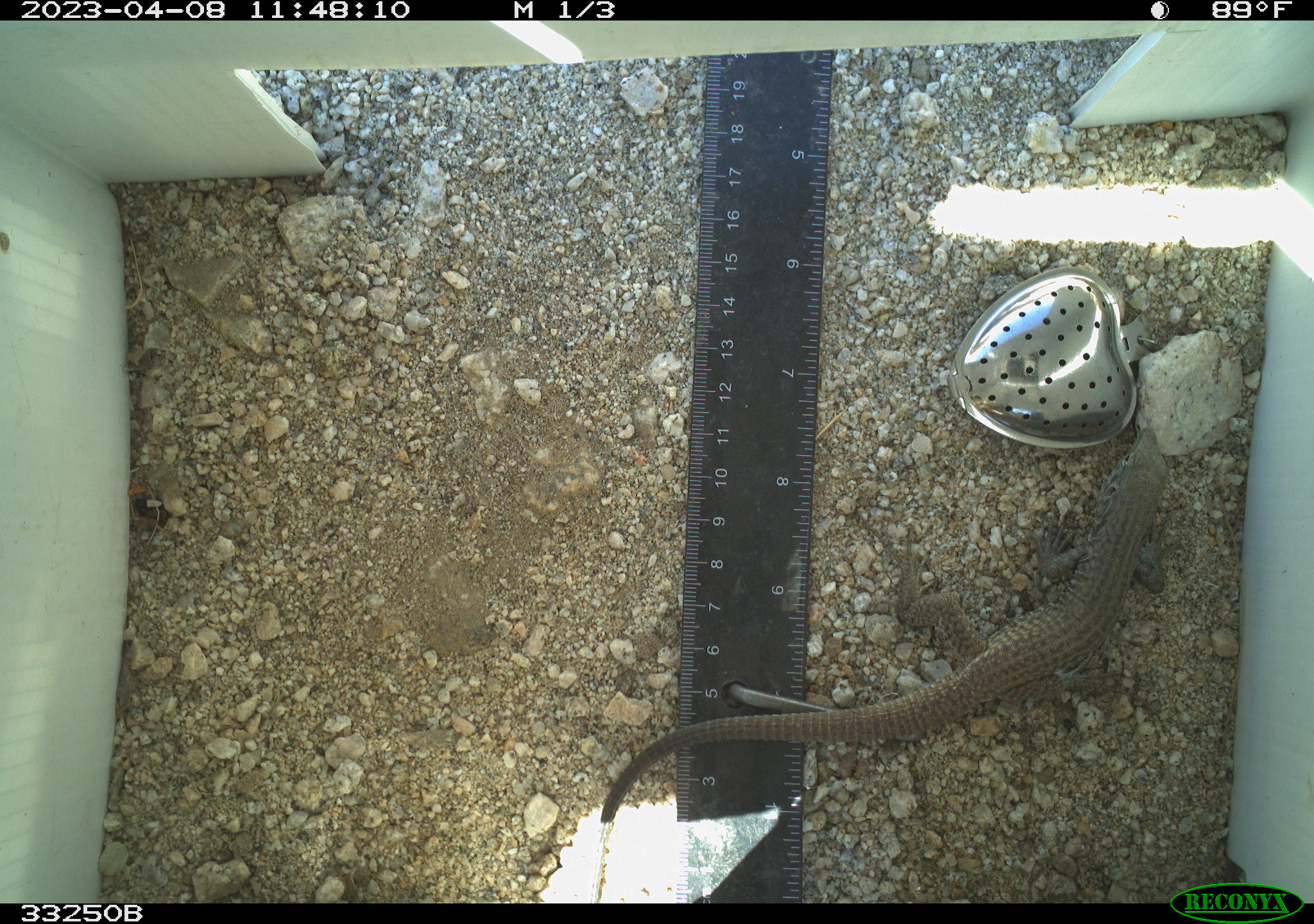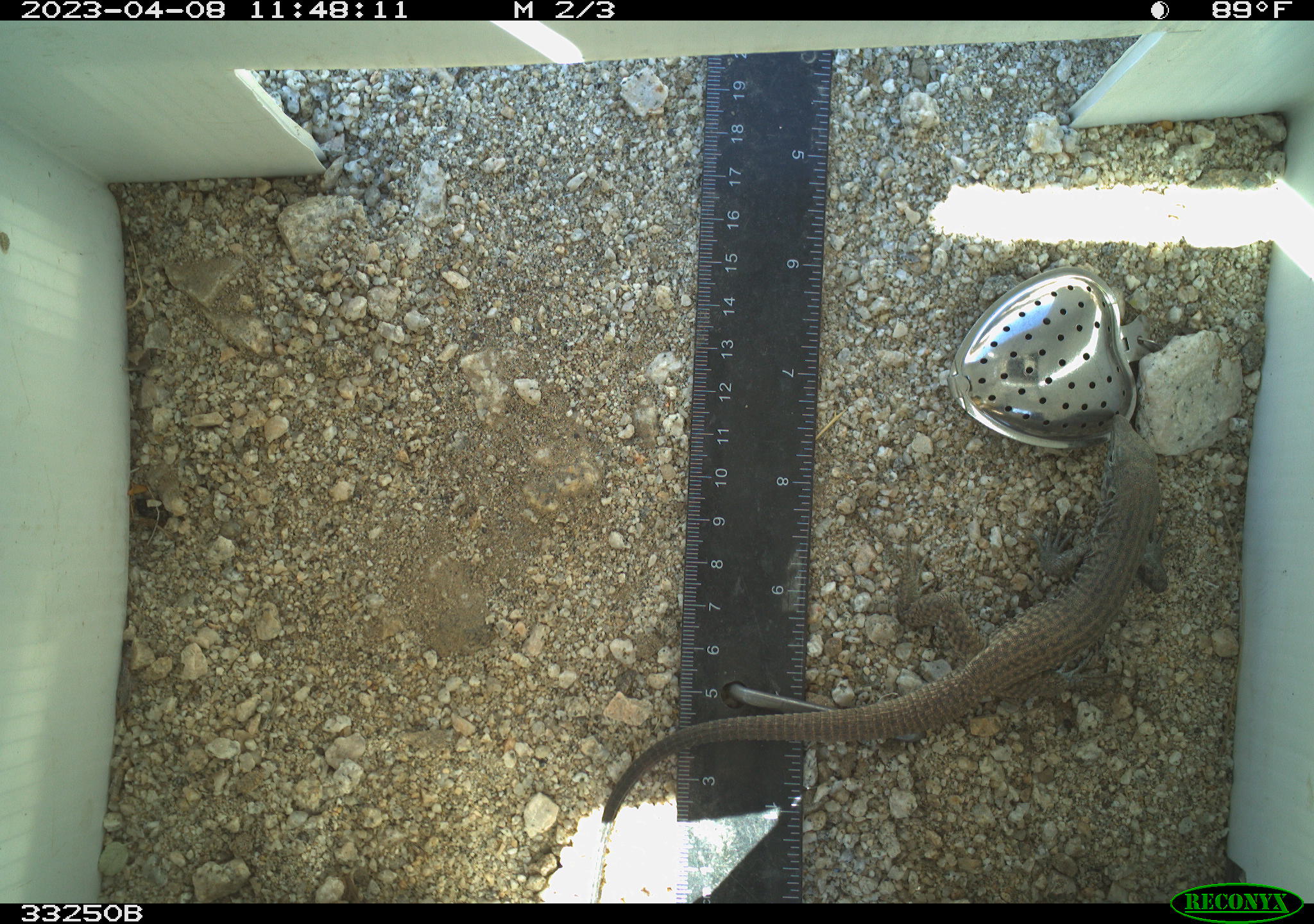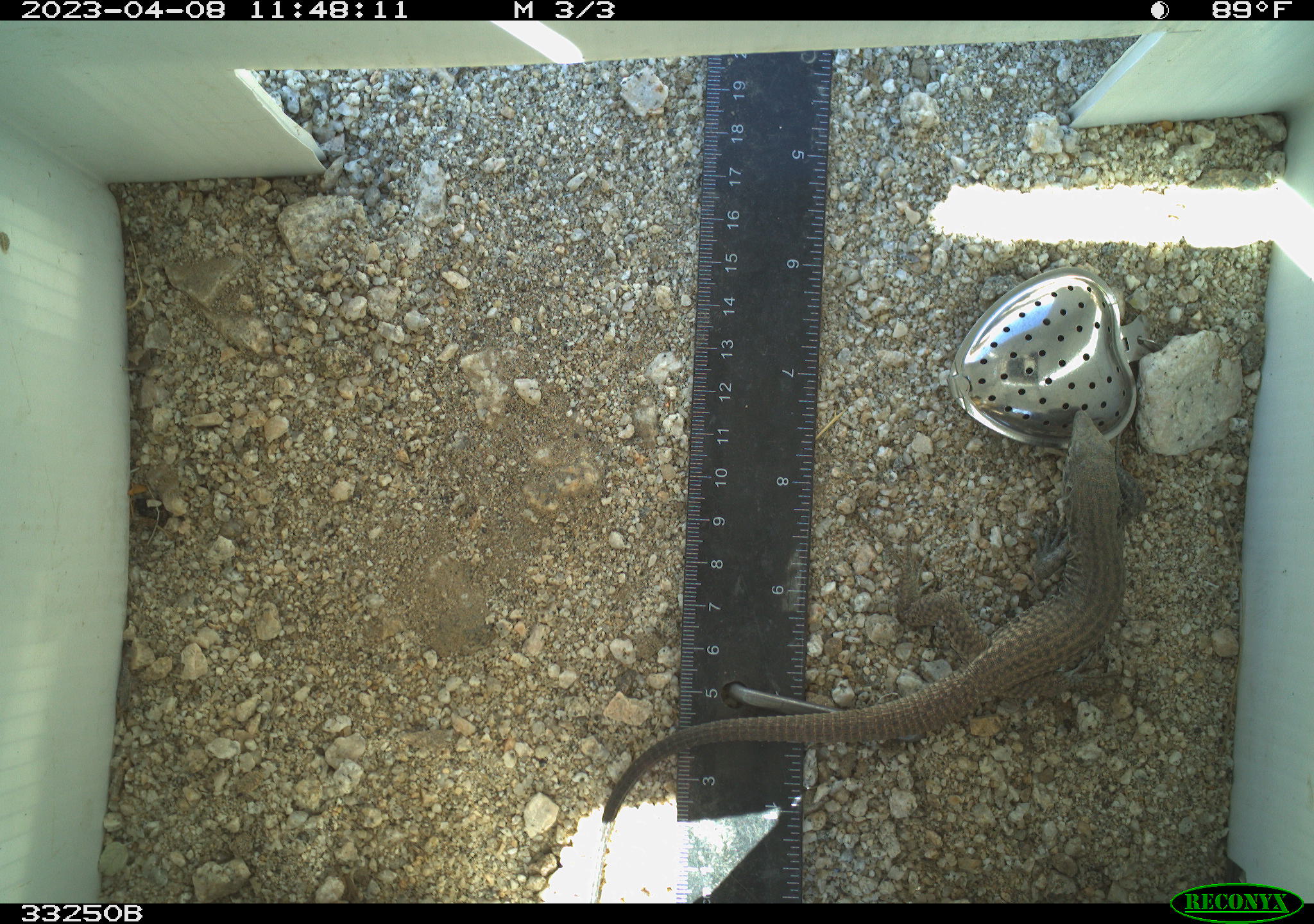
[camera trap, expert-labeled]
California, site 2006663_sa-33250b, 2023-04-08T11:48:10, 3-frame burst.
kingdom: Animalia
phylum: Chordata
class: Reptilia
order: Squamata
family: Teiidae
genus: Aspidoscelis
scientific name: Aspidoscelis tigris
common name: western whiptail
Western whiptail (Aspidoscelis tigris).